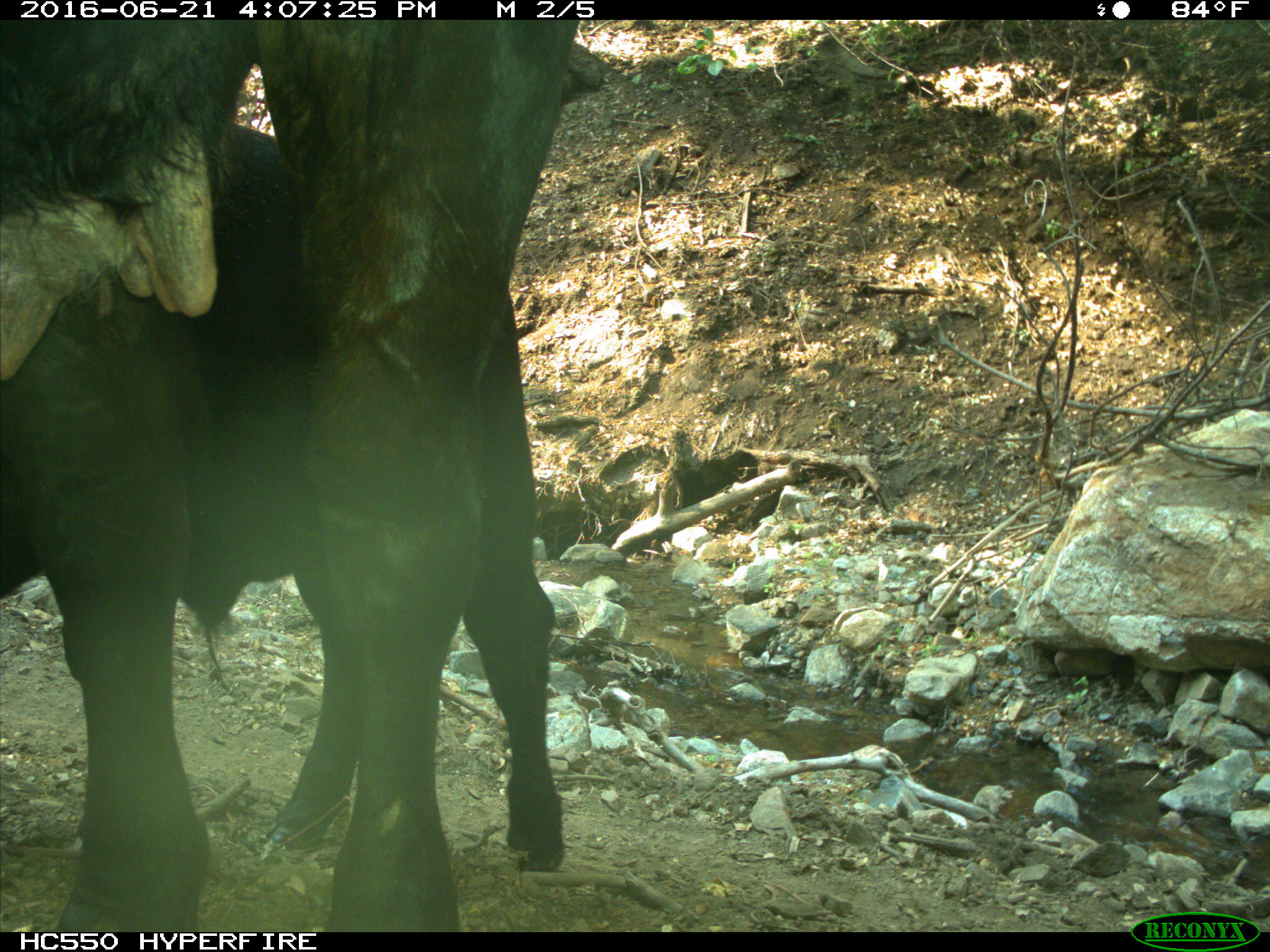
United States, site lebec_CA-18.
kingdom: Animalia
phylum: Chordata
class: Mammalia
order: Artiodactyla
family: Bovidae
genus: Bos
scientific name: Bos taurus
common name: domestic cow